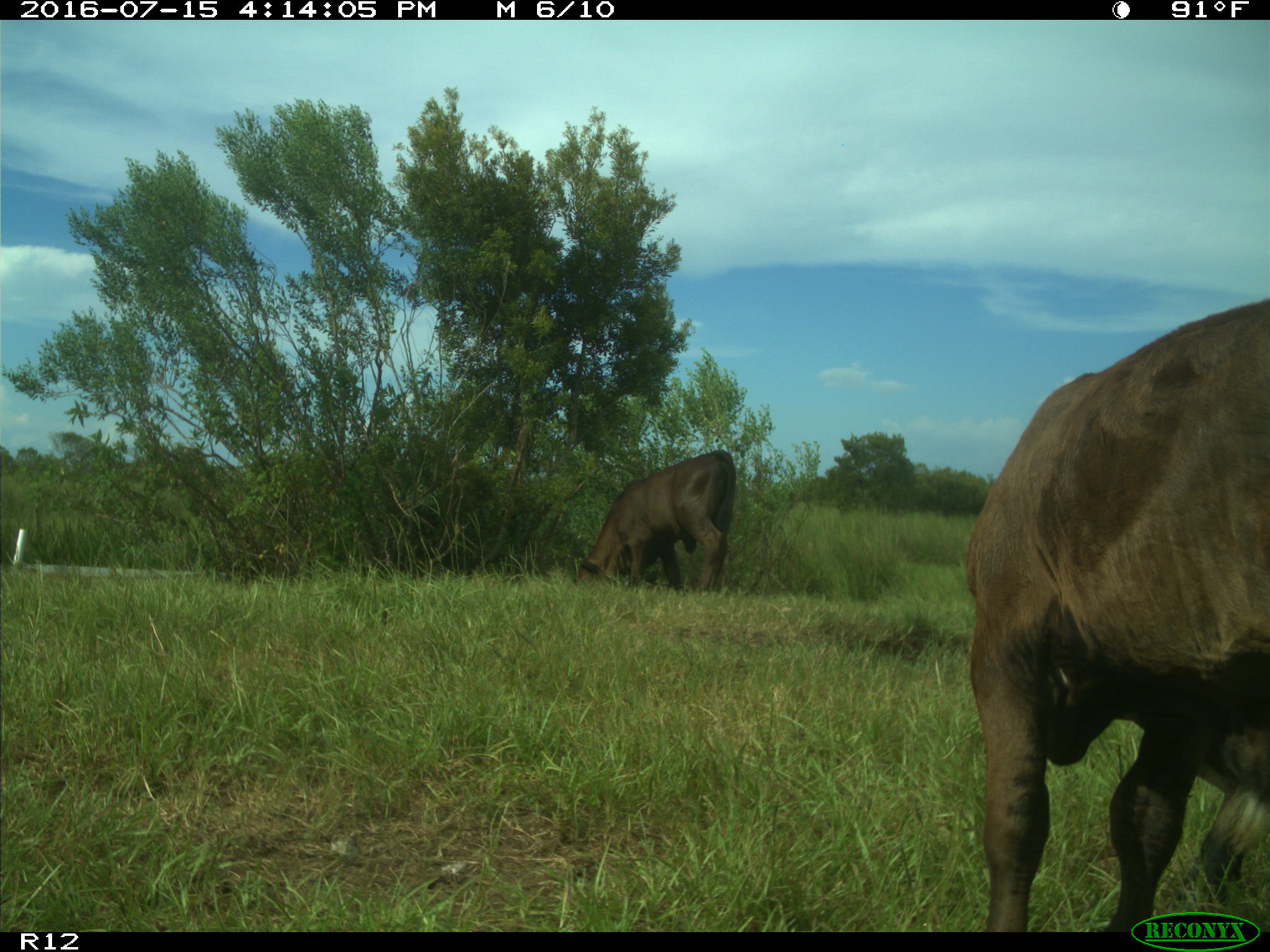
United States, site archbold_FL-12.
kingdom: Animalia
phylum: Chordata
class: Mammalia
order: Artiodactyla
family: Bovidae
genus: Bos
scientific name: Bos taurus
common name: domestic cow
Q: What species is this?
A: Bos taurus (domestic cow).